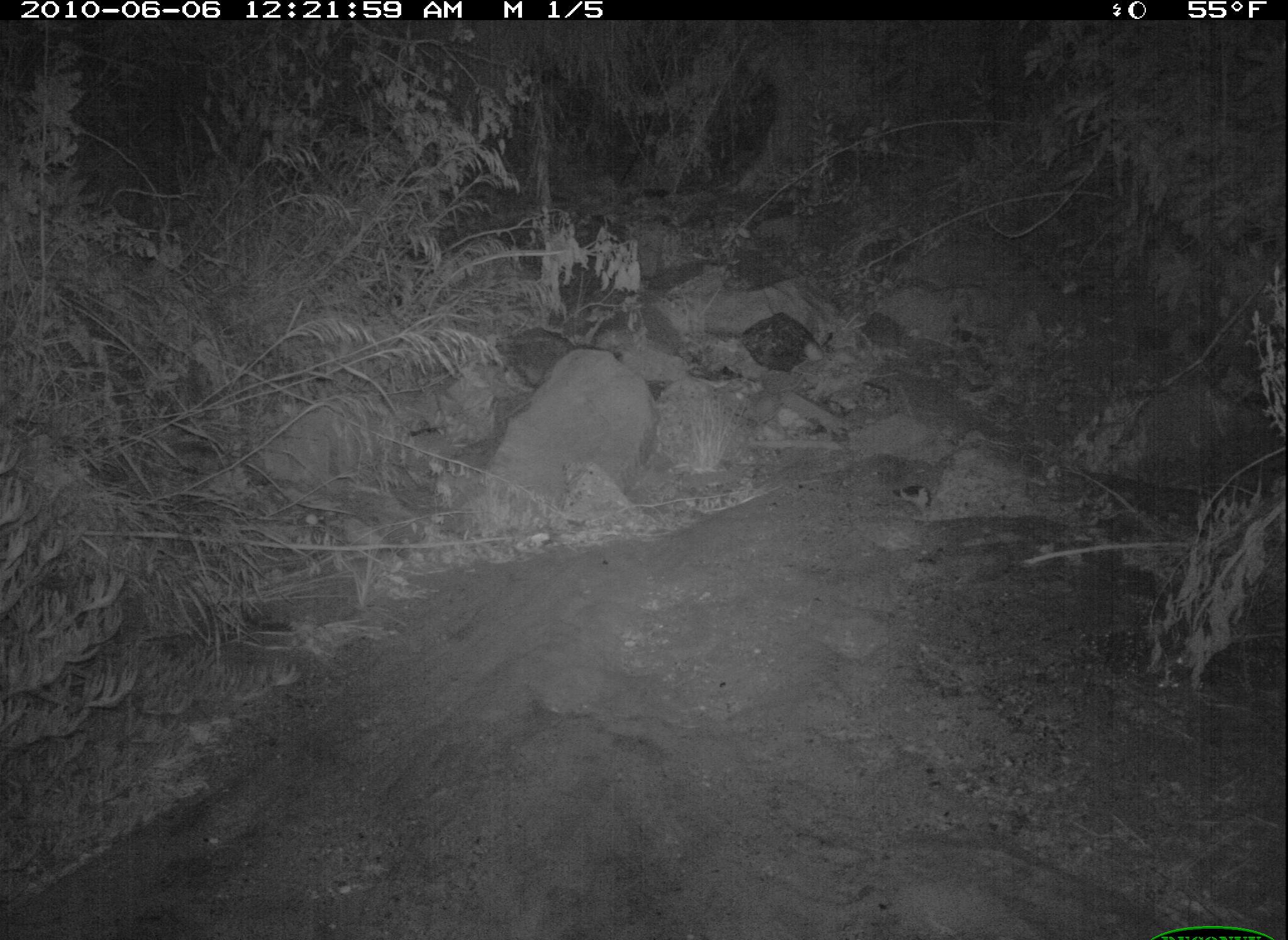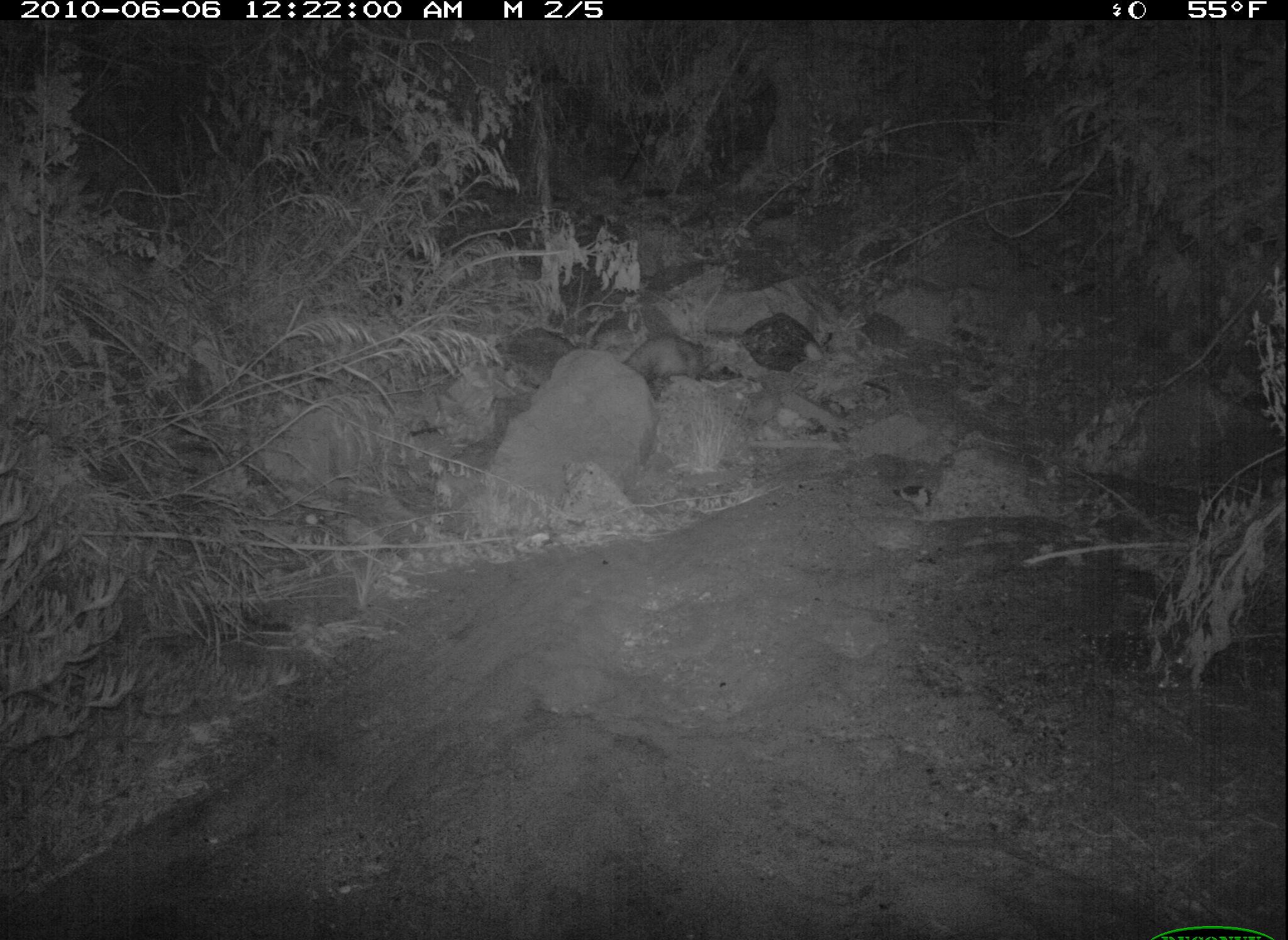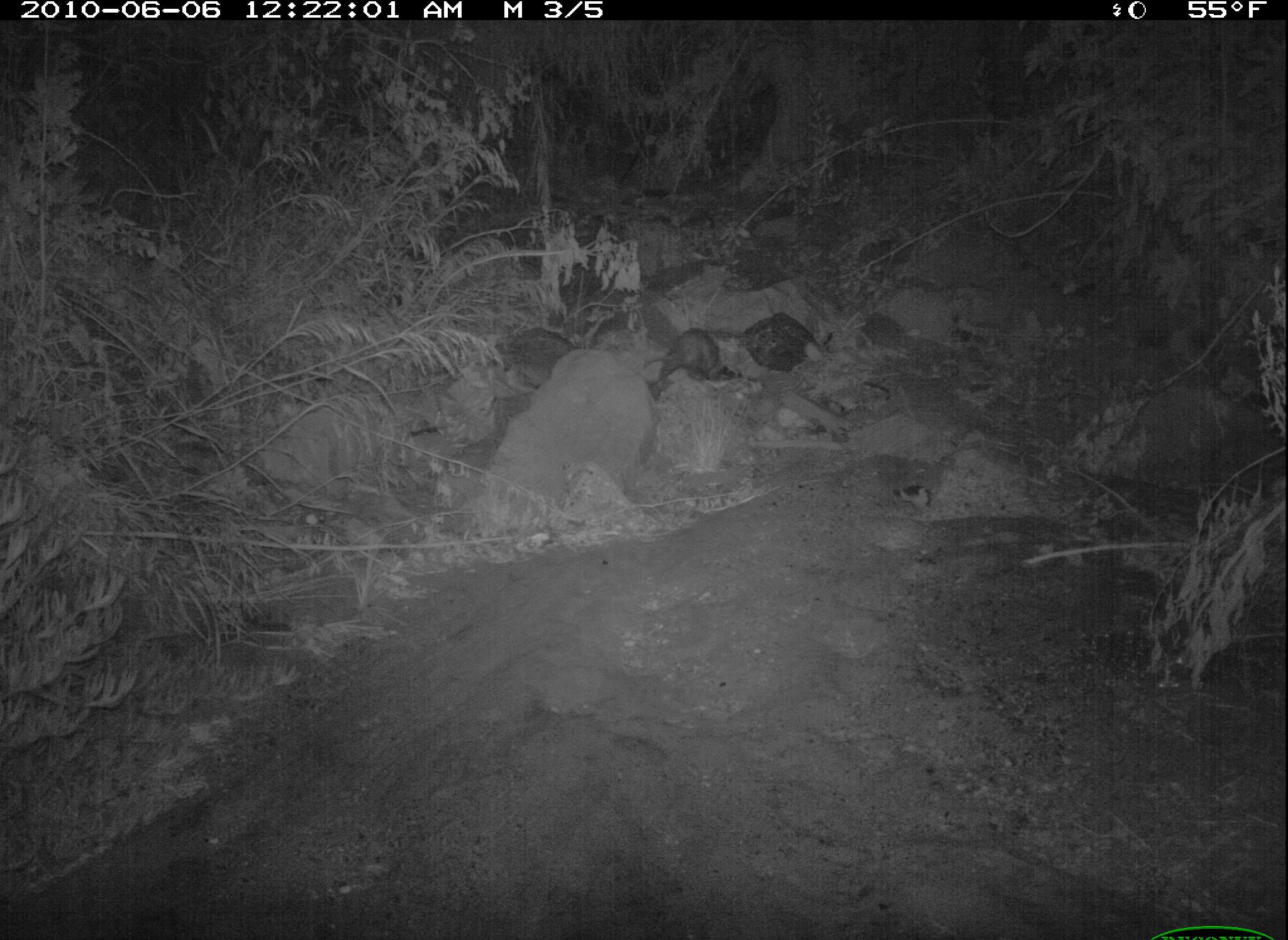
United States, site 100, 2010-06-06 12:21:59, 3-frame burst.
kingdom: Animalia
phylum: Chordata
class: Mammalia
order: Didelphimorphia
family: Didelphidae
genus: Didelphis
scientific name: Didelphis virginiana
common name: virginia opossum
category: opossum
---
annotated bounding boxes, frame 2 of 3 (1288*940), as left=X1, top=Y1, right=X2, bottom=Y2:
opossum: left=613, top=314, right=718, bottom=414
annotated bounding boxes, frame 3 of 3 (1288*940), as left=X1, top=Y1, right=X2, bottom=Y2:
opossum: left=639, top=296, right=745, bottom=398